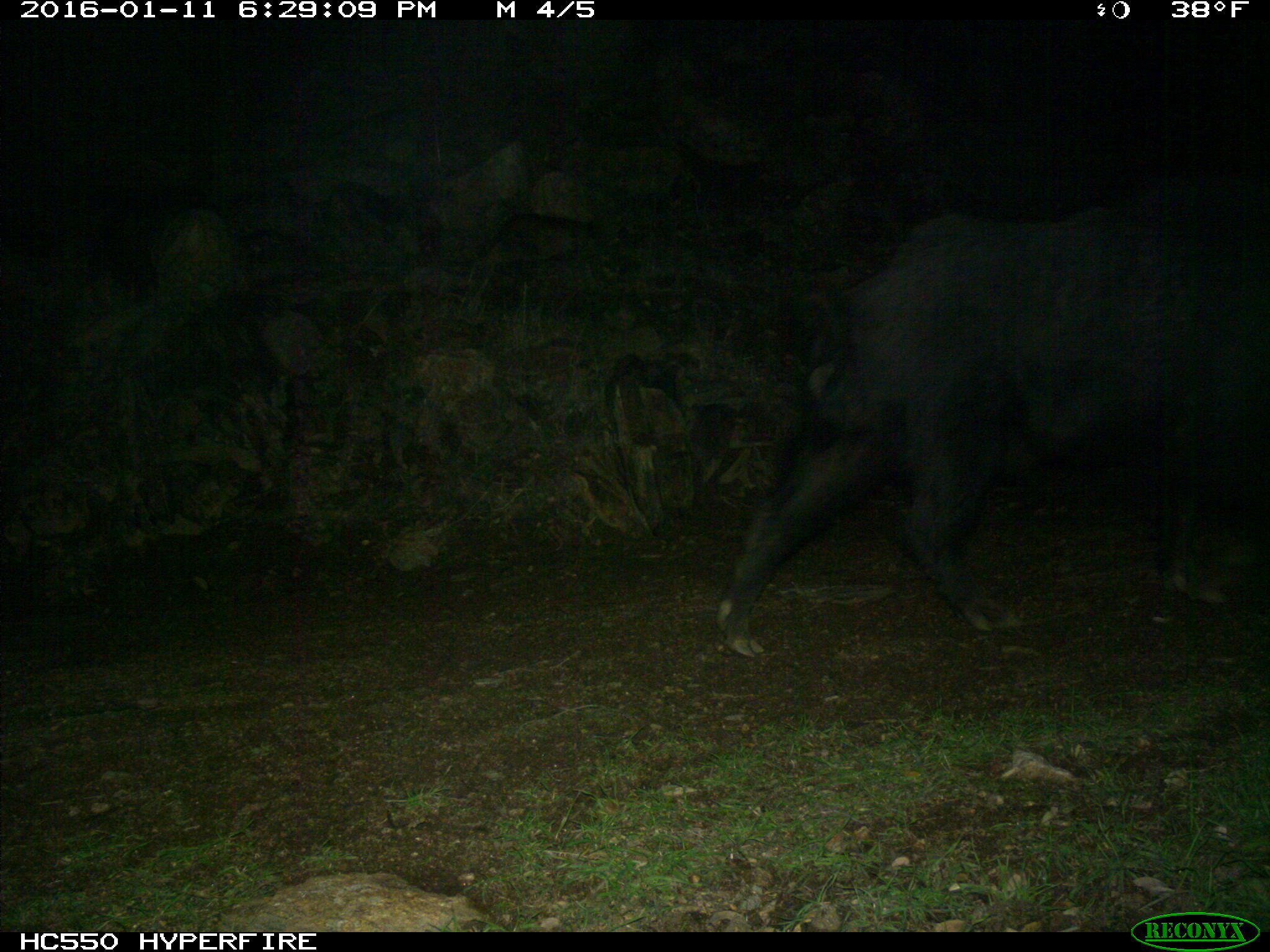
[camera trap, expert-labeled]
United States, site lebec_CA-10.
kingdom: Animalia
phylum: Chordata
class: Mammalia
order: Artiodactyla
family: Suidae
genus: Sus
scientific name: Sus scrofa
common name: wild boar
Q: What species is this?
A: Sus scrofa (wild boar).